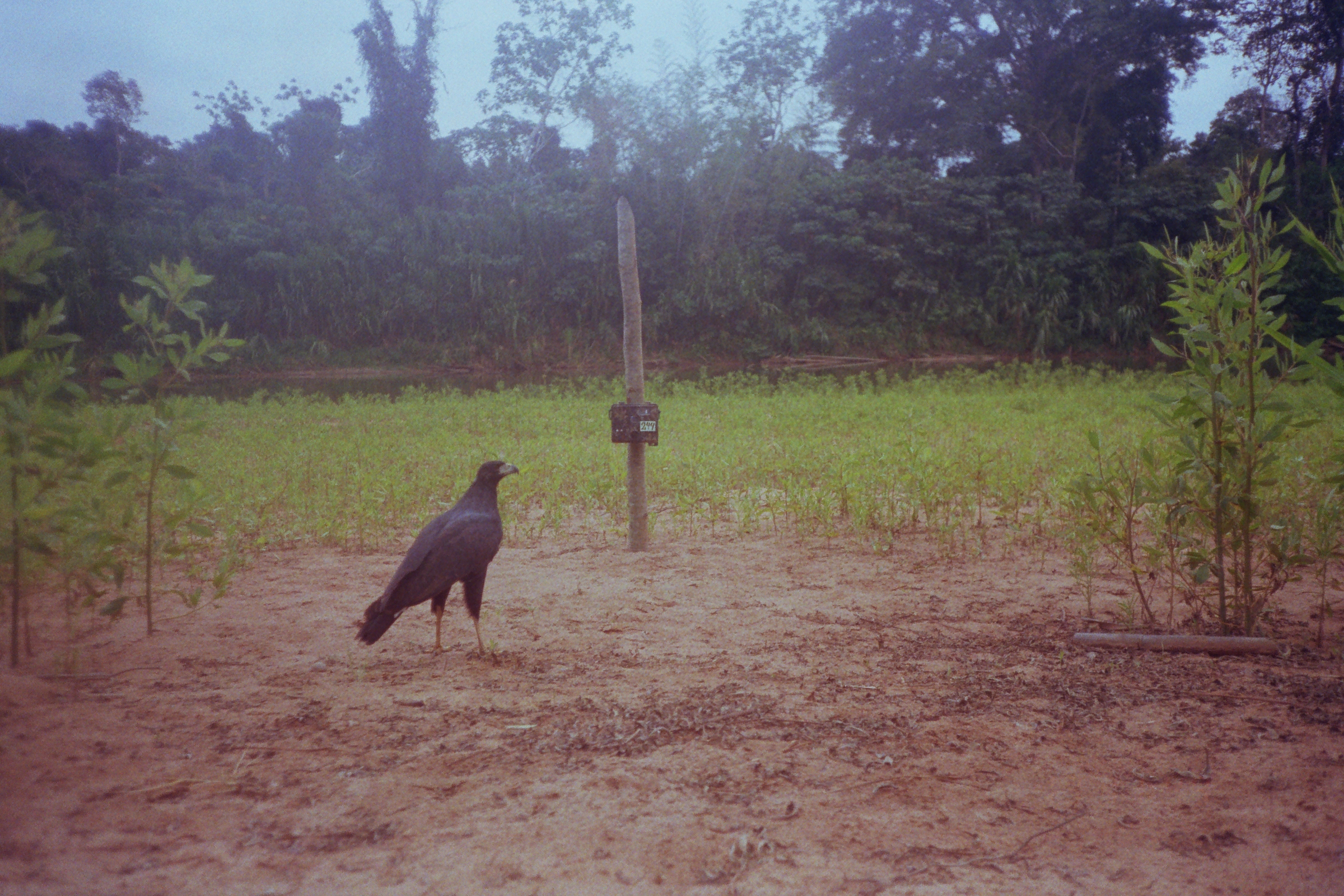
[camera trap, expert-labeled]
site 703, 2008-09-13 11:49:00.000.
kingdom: Animalia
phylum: Chordata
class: Aves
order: Accipitriformes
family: Accipitridae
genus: Buteogallus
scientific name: Buteogallus urubitinga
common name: great black hawk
Buteogallus urubitinga (great black hawk).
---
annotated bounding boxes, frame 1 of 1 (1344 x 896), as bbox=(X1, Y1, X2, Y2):
buteogallus urubitinga: bbox=(354, 460, 519, 657)